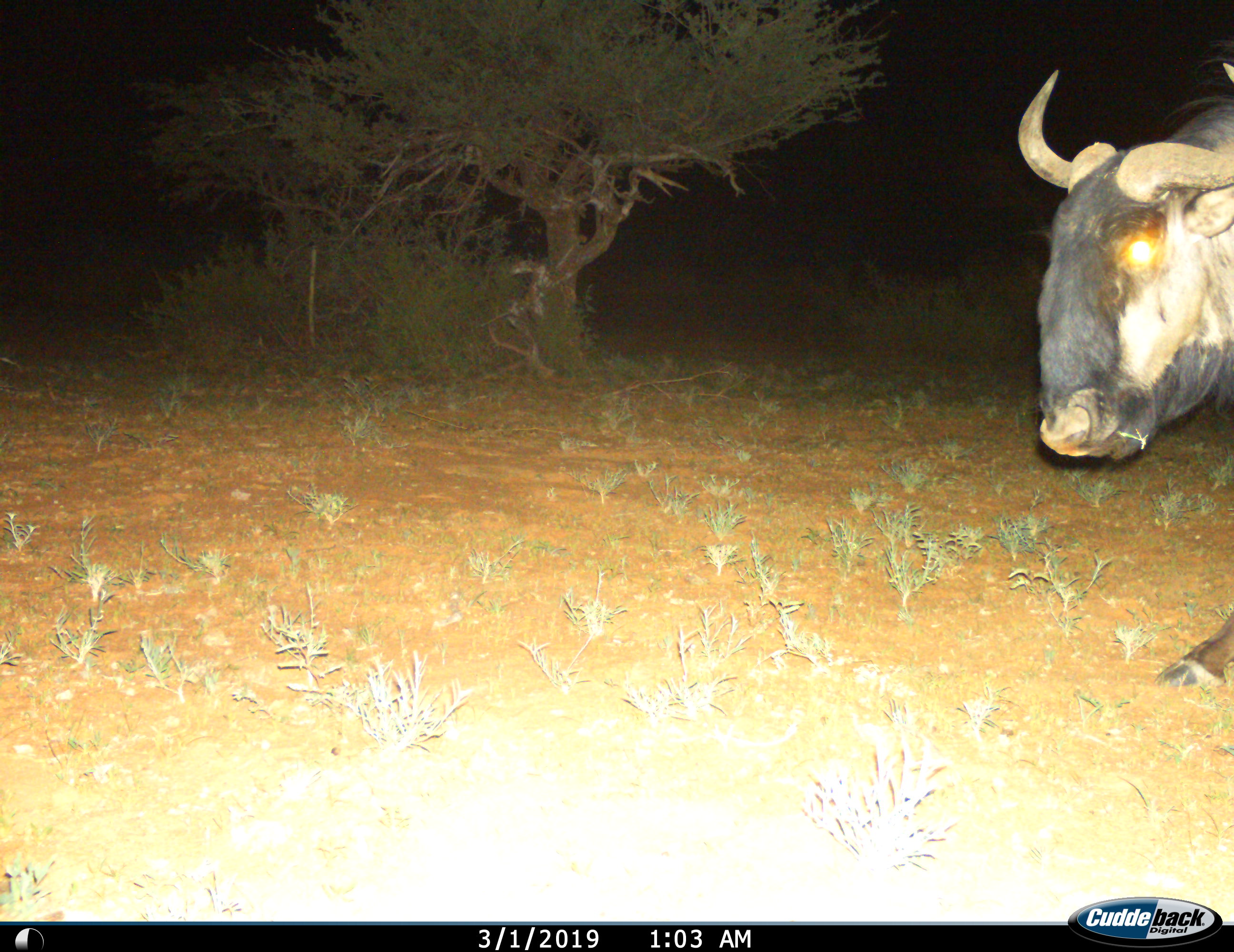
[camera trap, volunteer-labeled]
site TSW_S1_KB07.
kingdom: Animalia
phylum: Chordata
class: Mammalia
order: Artiodactyla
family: Bovidae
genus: Connochaetes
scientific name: Connochaetes taurinus taurinus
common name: blue wildebeest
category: wildebeestblue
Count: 1.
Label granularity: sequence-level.